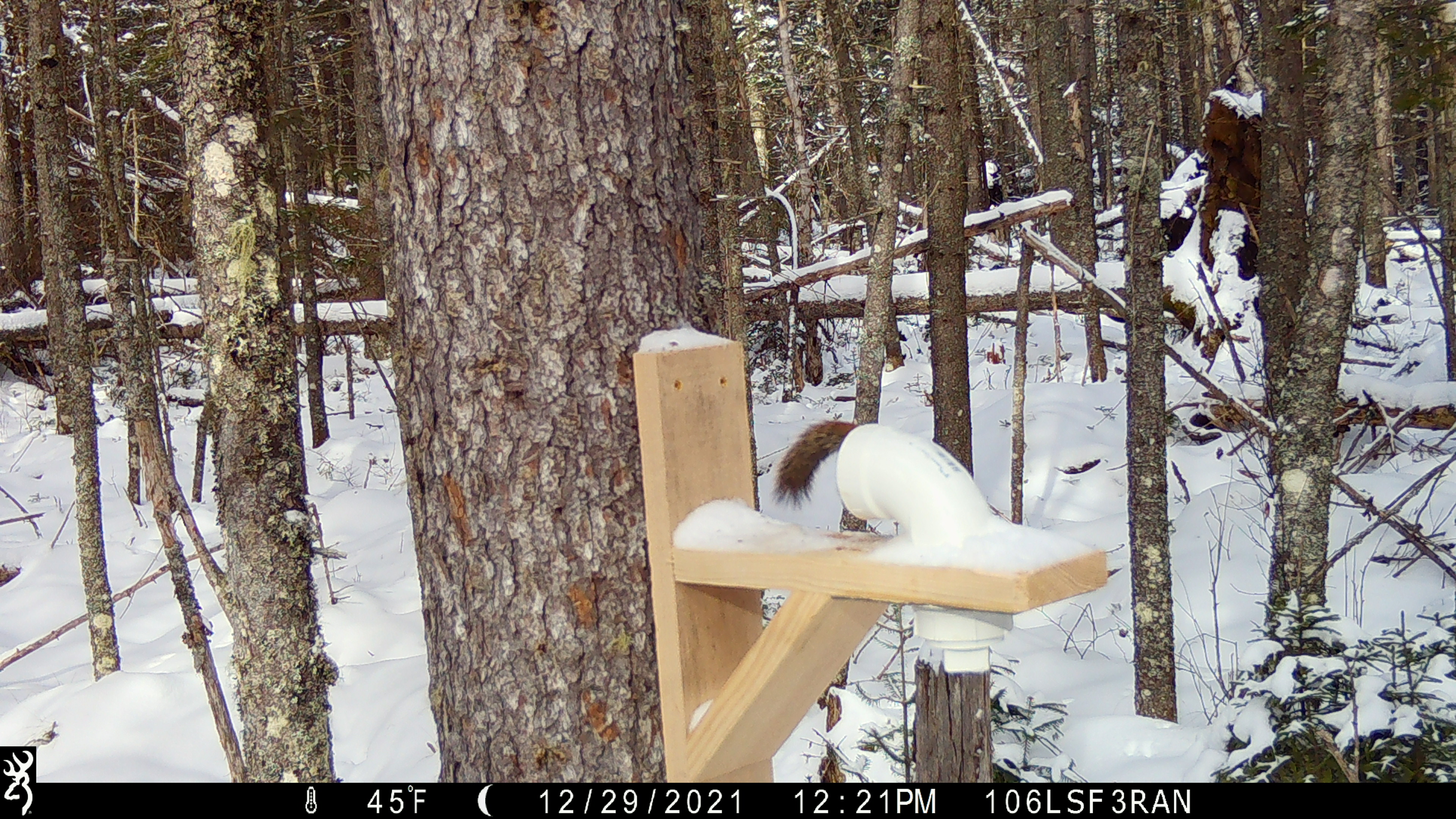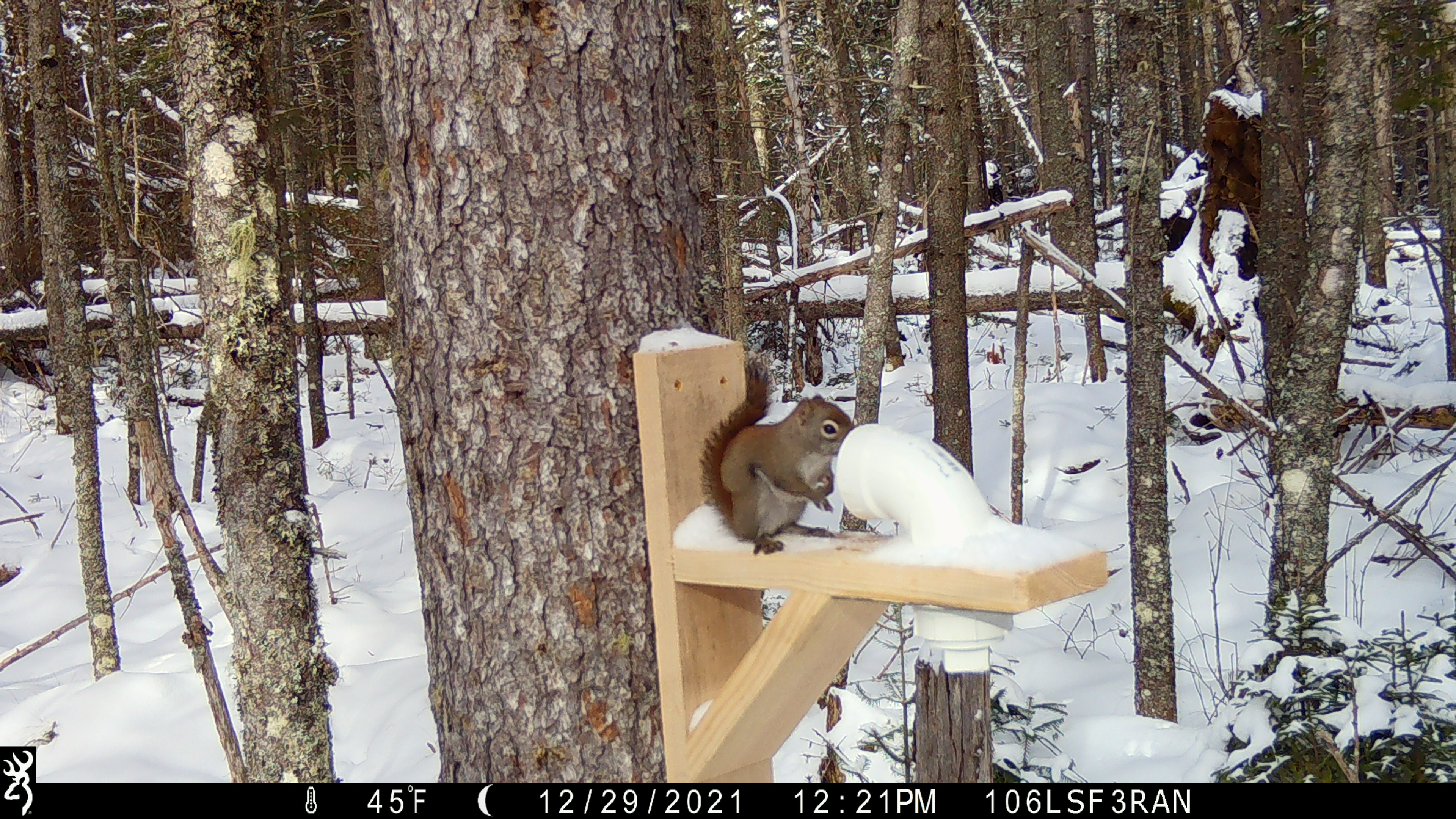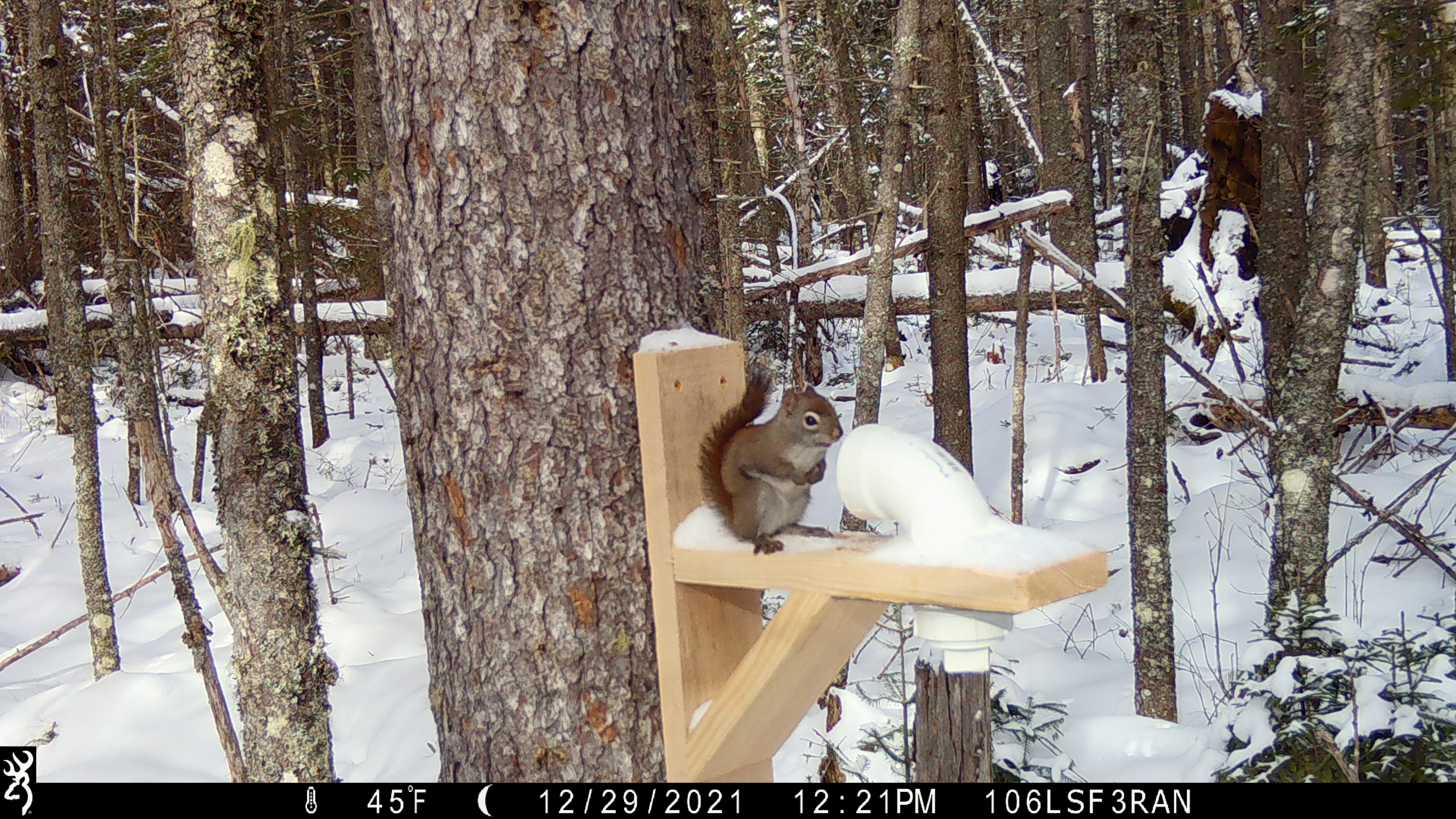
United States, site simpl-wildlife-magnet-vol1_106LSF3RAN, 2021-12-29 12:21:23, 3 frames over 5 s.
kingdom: Animalia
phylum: Chordata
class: Mammalia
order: Rodentia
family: Sciuridae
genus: Tamiasciurus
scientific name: Tamiasciurus hudsonicus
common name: red squirrel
Red squirrel (Tamiasciurus hudsonicus).